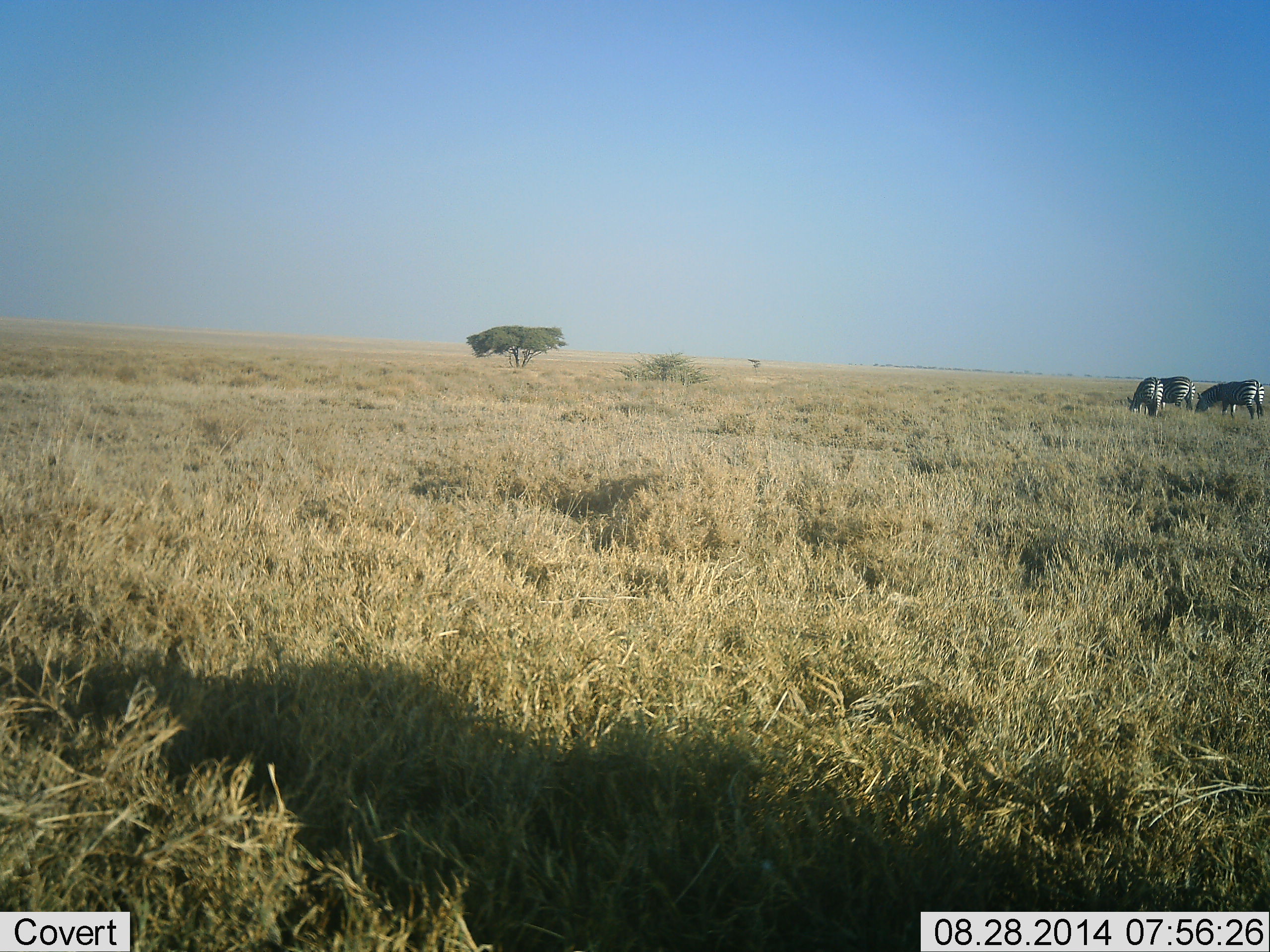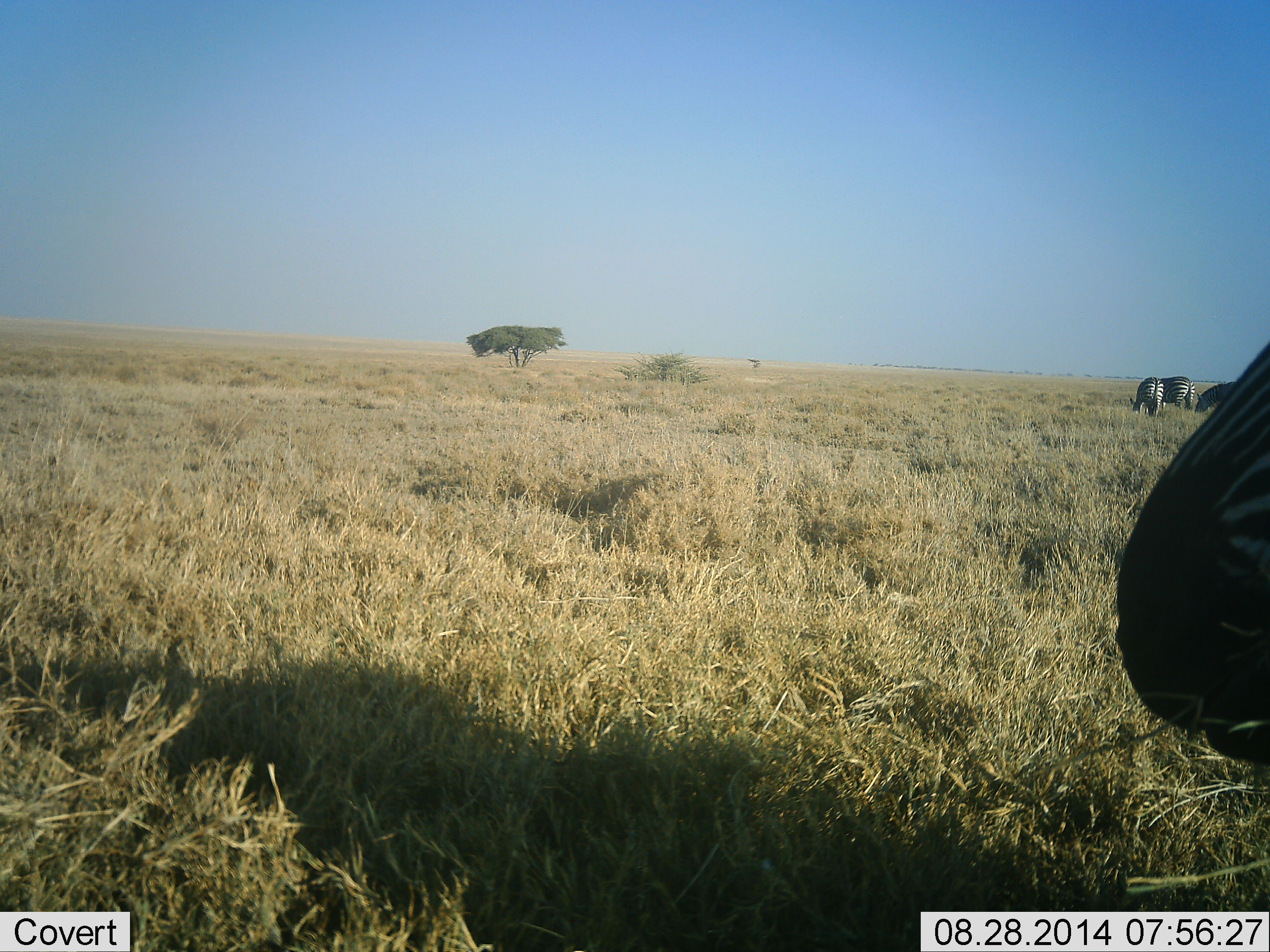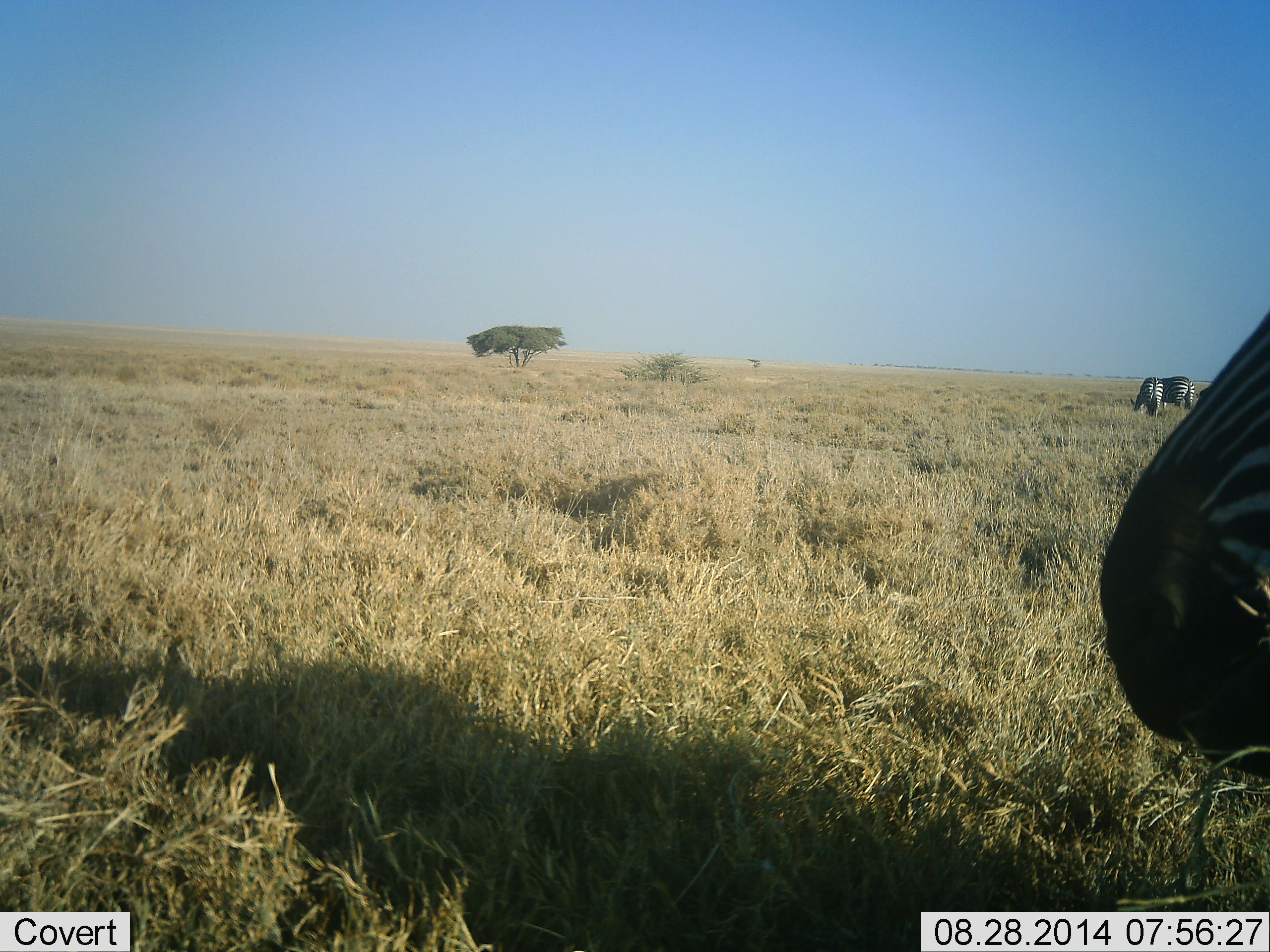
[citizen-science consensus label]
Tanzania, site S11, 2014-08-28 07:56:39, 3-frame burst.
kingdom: Animalia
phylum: Chordata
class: Mammalia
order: Perissodactyla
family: Equidae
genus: Equus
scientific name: Equus quagga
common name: plains zebra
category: zebra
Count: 4.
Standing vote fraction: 50%.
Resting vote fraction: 10%.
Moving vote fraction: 20%.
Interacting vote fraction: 0%.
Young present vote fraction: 0%.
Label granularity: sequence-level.